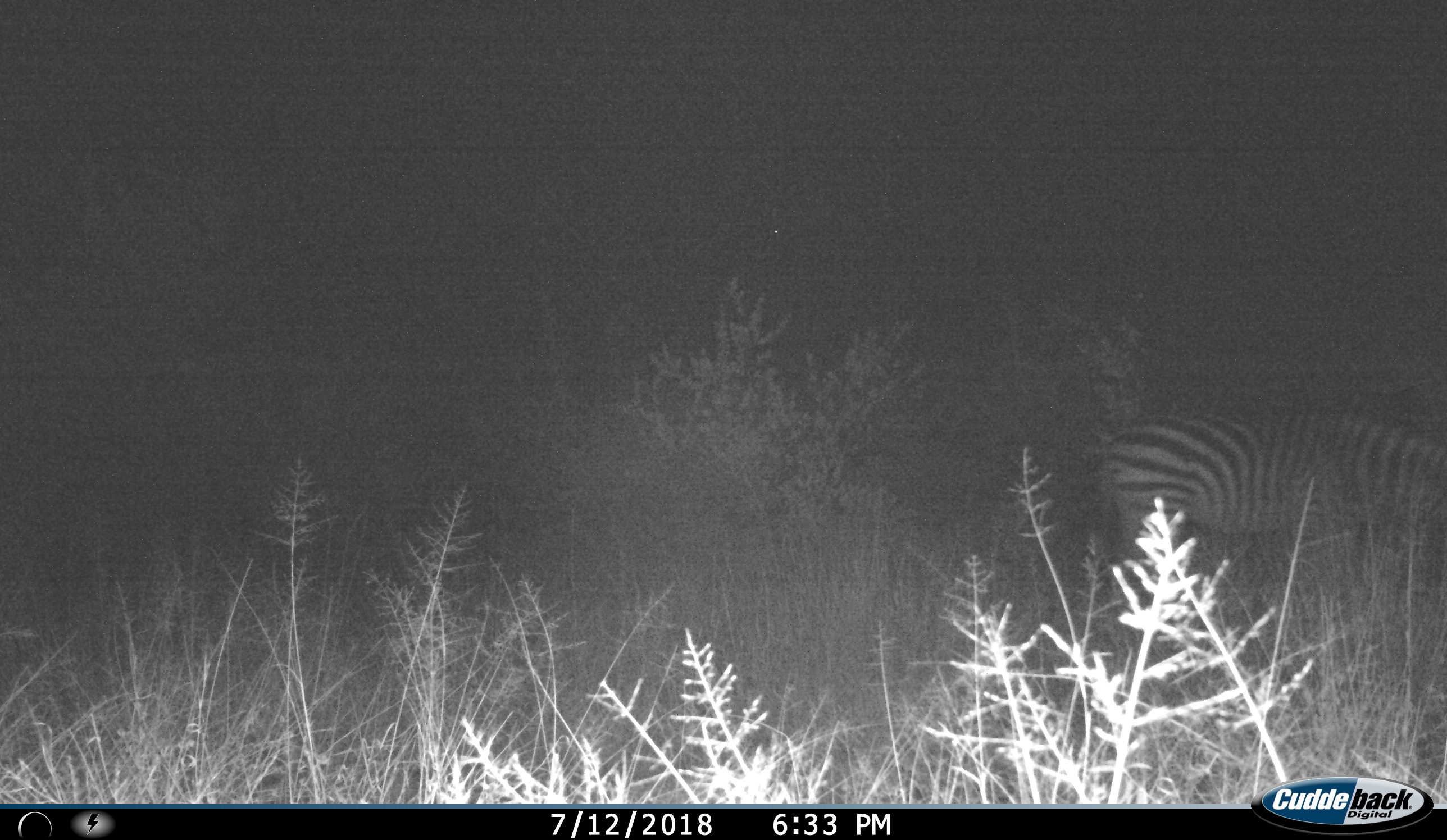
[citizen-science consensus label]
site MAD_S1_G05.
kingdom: Animalia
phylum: Chordata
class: Mammalia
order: Perissodactyla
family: Equidae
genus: Equus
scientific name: Equus quagga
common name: plains zebra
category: zebraplains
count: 1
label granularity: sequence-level